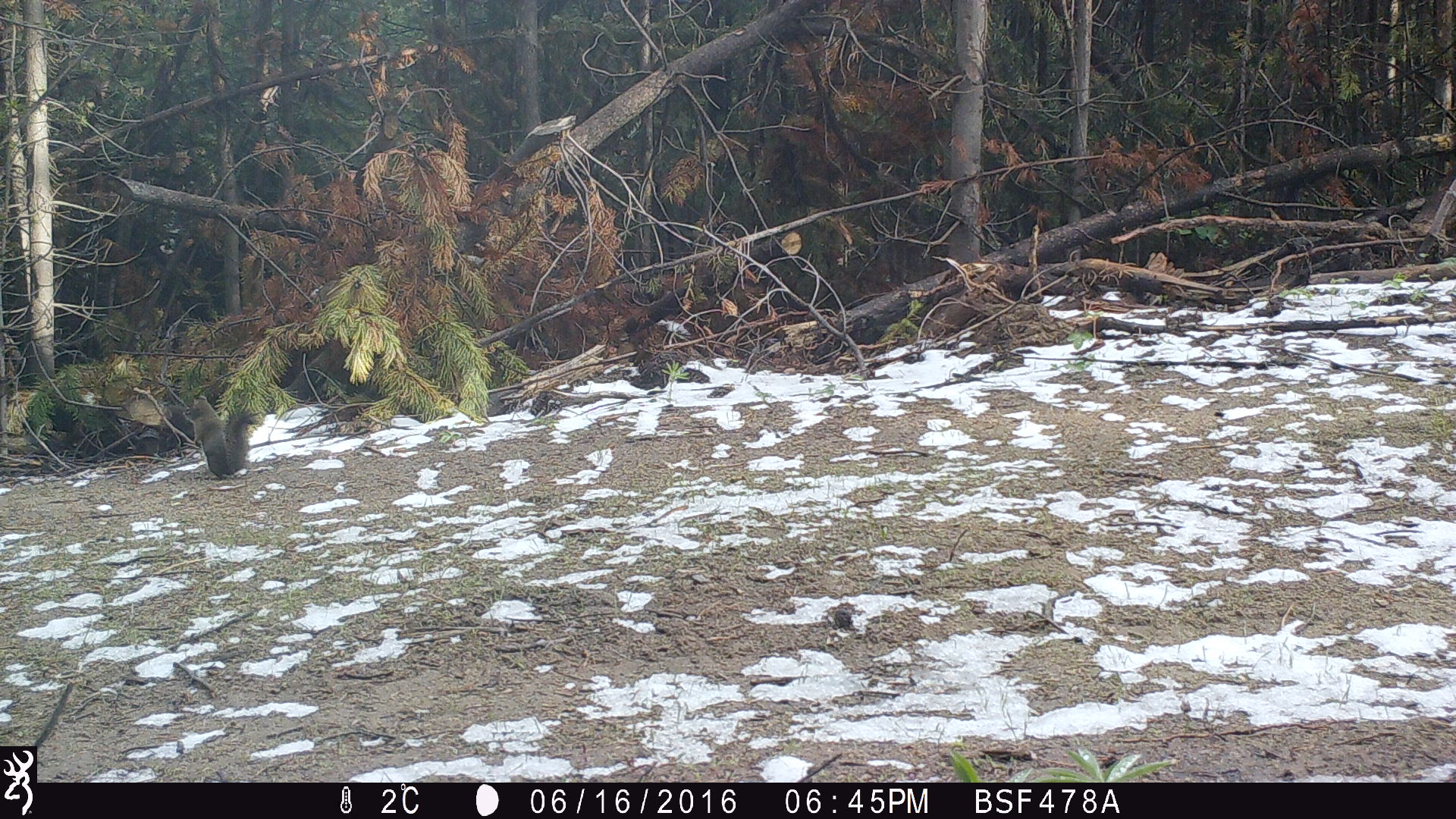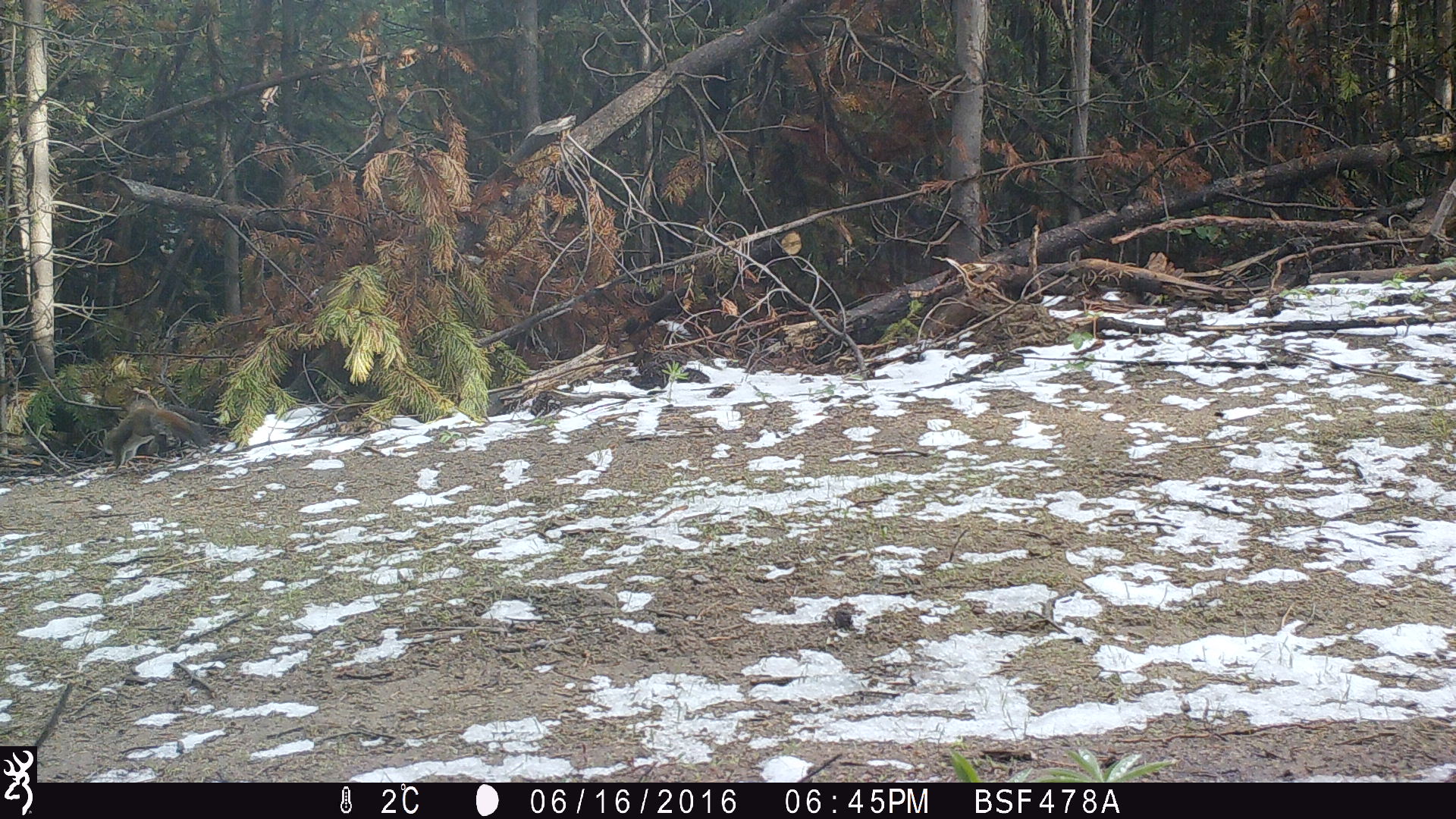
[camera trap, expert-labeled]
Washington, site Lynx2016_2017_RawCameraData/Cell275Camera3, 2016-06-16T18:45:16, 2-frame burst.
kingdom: Animalia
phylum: Chordata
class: Mammalia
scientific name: Mammalia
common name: small mammal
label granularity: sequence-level